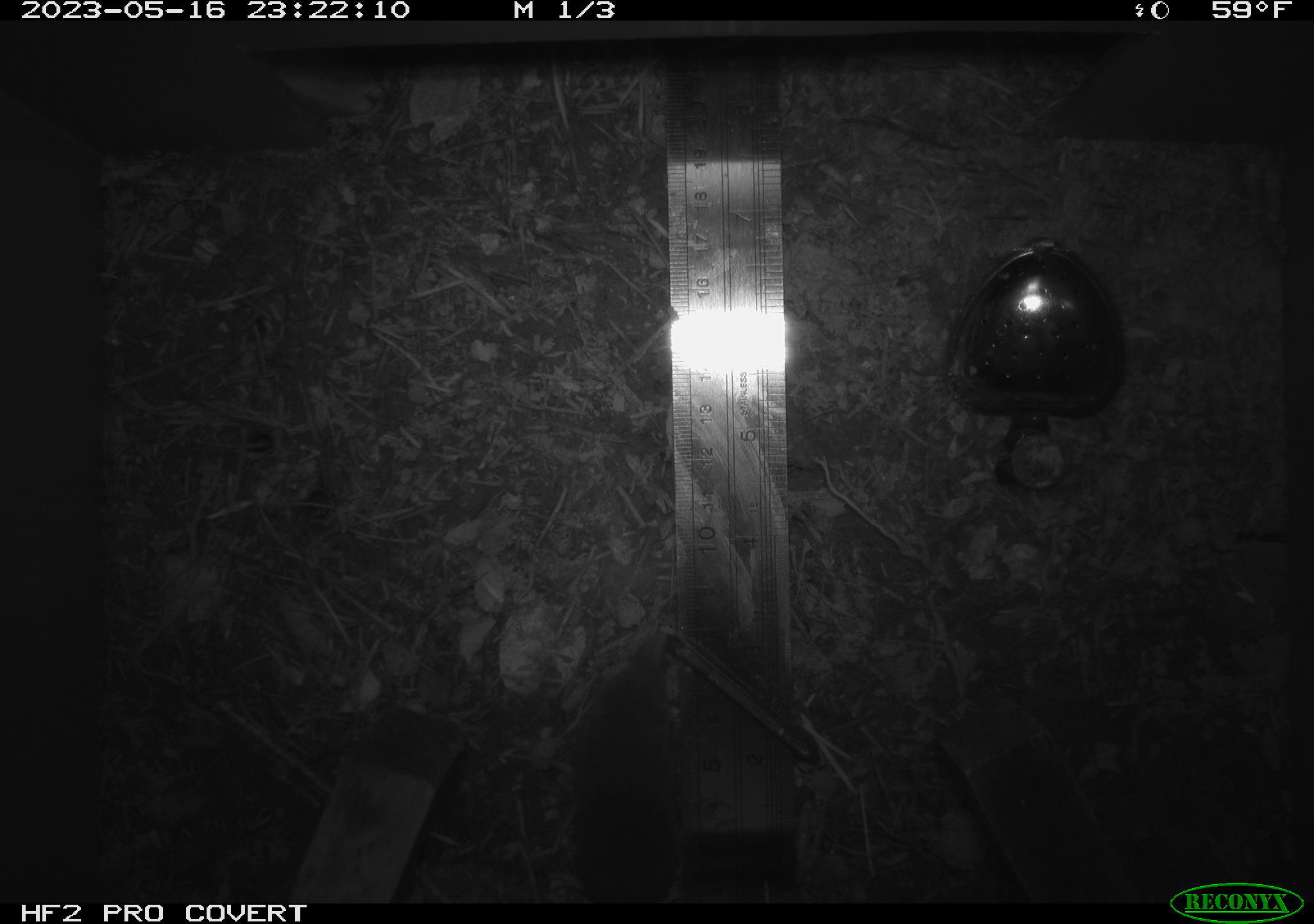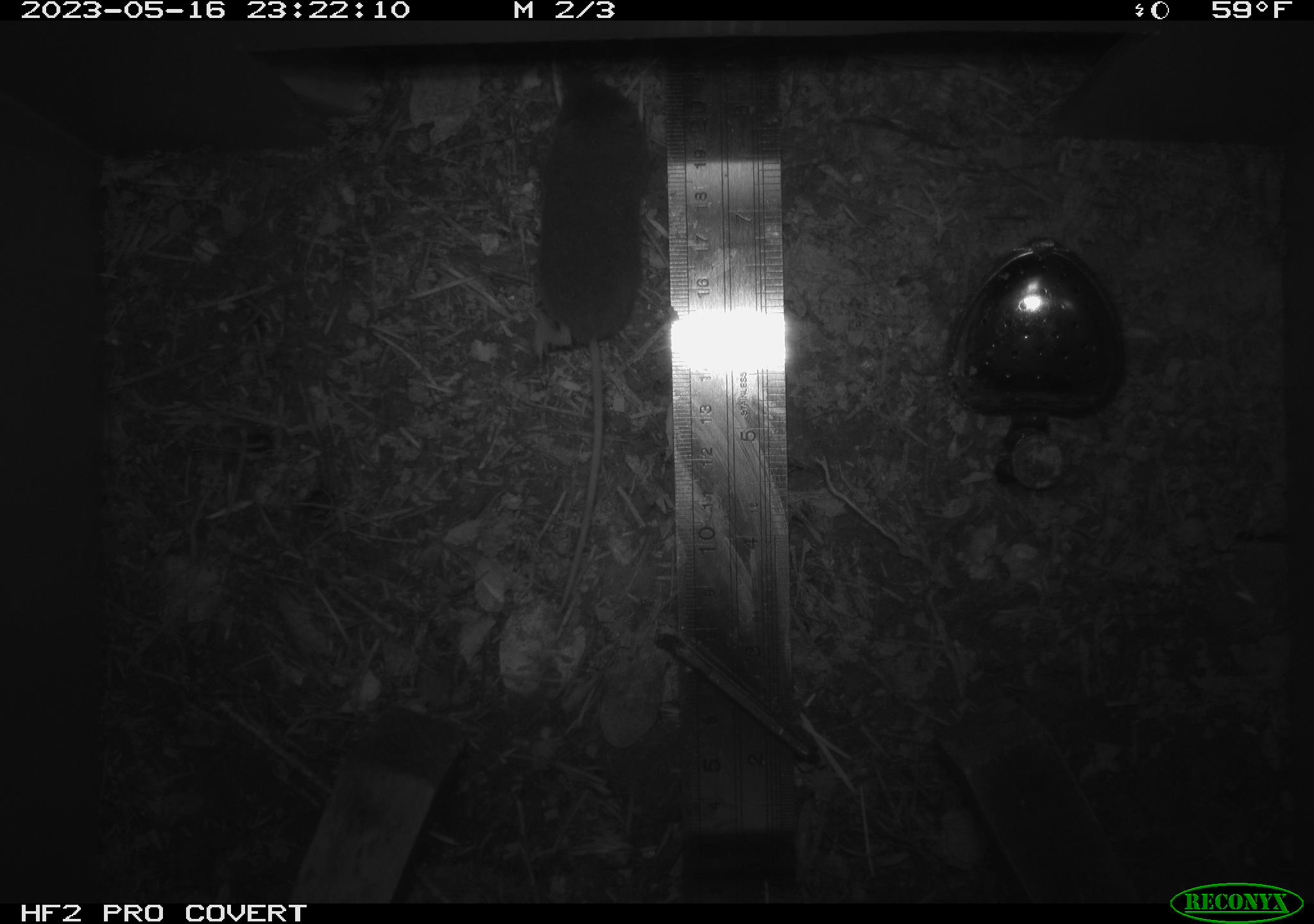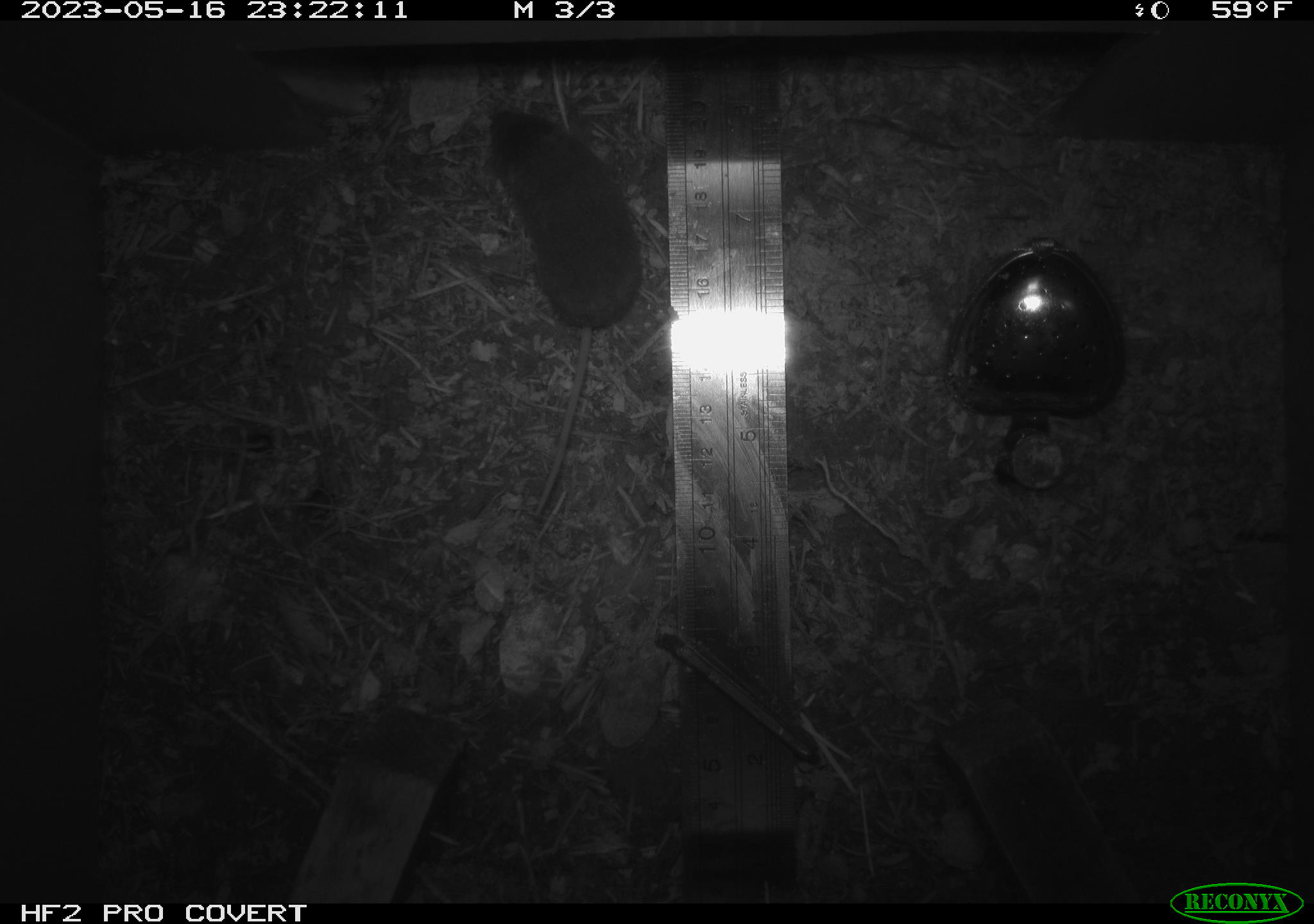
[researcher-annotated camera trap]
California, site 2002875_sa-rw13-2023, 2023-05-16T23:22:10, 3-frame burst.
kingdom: Animalia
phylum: Chordata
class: Mammalia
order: Eulipotyphla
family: Soricidae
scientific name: Soricidae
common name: shrews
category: soricidae family